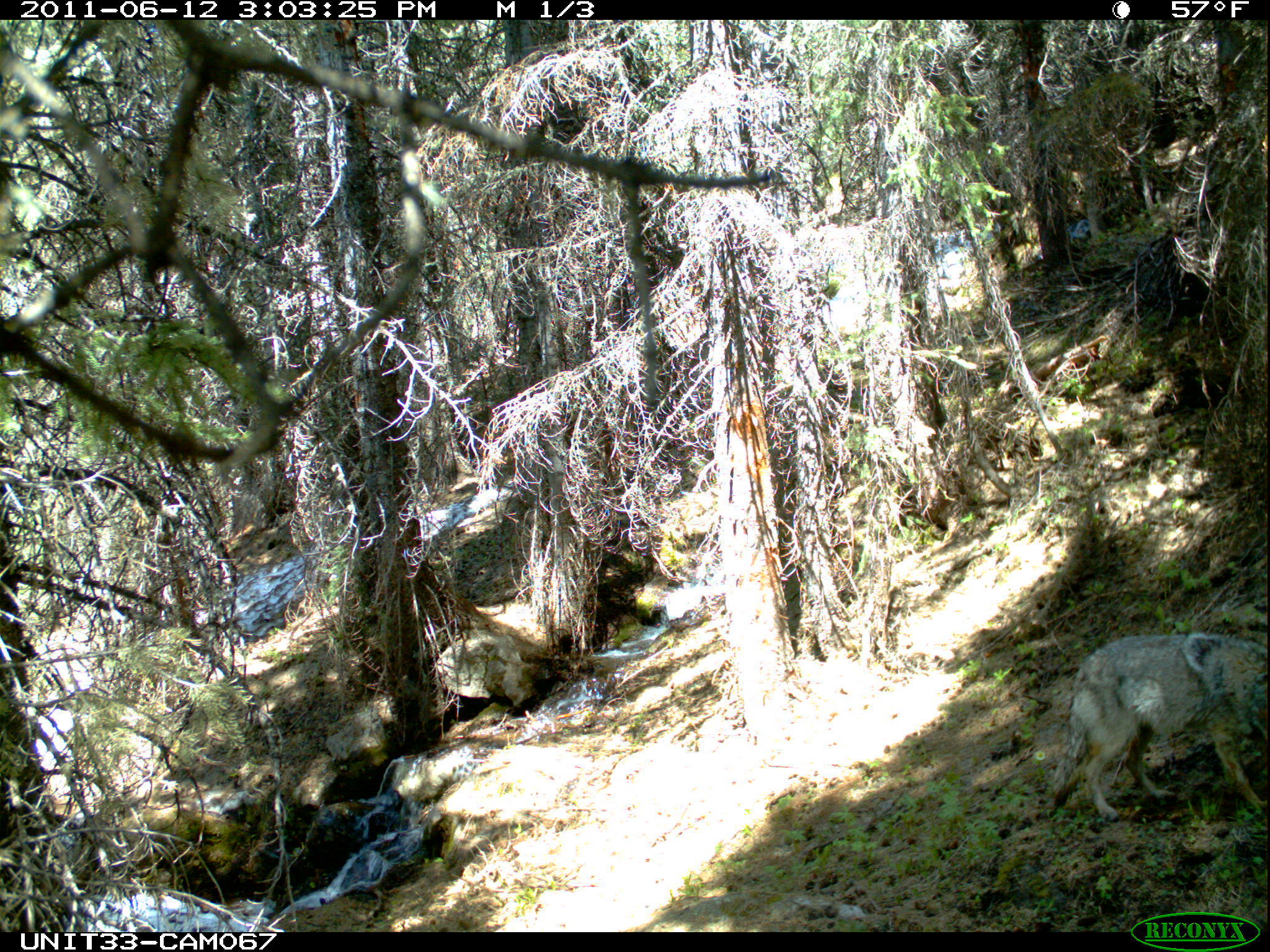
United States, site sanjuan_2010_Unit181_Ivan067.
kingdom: Animalia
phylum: Chordata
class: Mammalia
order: Carnivora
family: Canidae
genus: Canis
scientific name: Canis latrans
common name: coyote